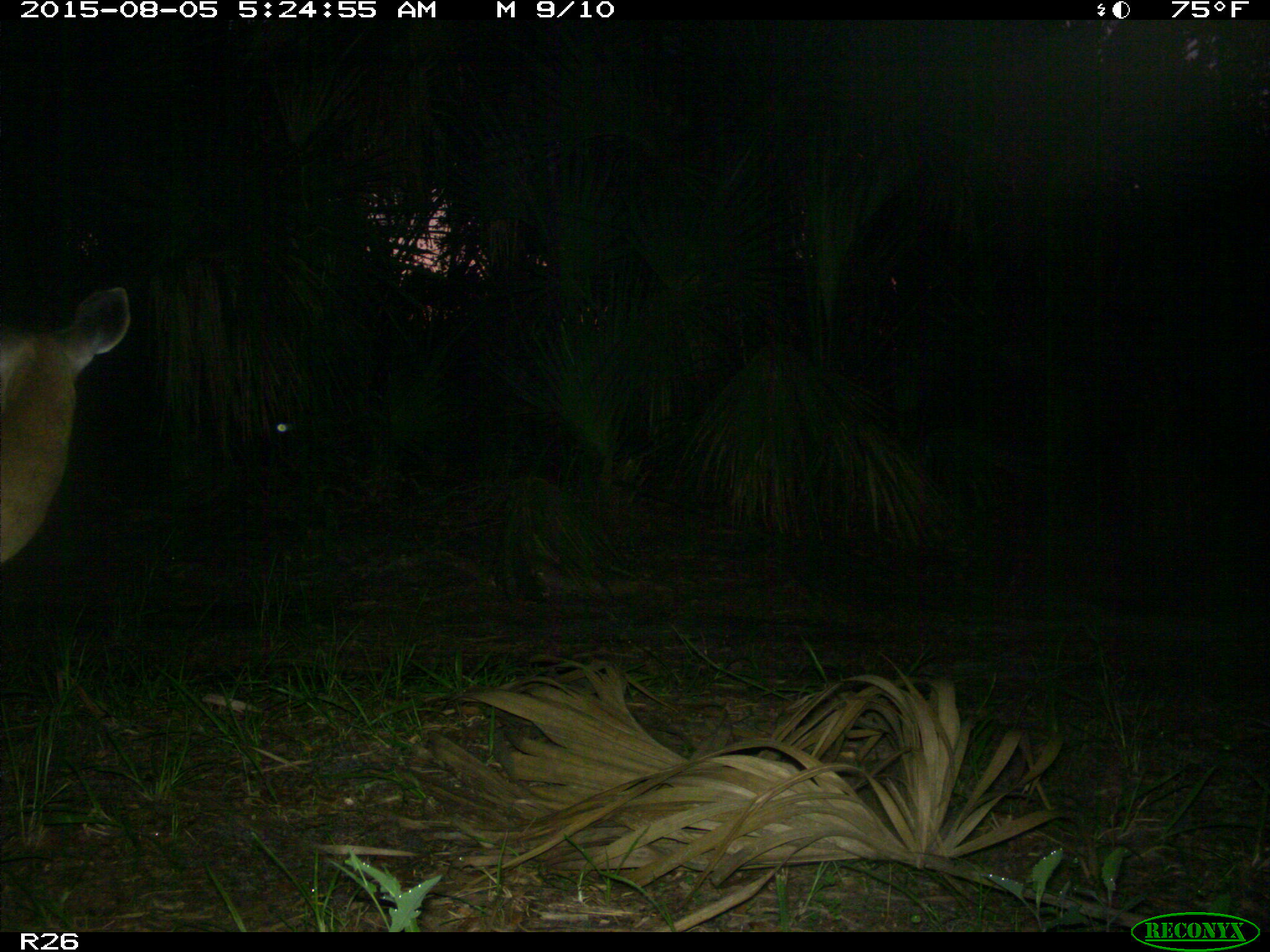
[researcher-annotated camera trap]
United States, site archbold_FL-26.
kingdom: Animalia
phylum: Chordata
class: Mammalia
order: Artiodactyla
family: Cervidae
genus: Odocoileus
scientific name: Odocoileus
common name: deer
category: unidentified deer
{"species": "unidentified deer (deer) (Odocoileus)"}